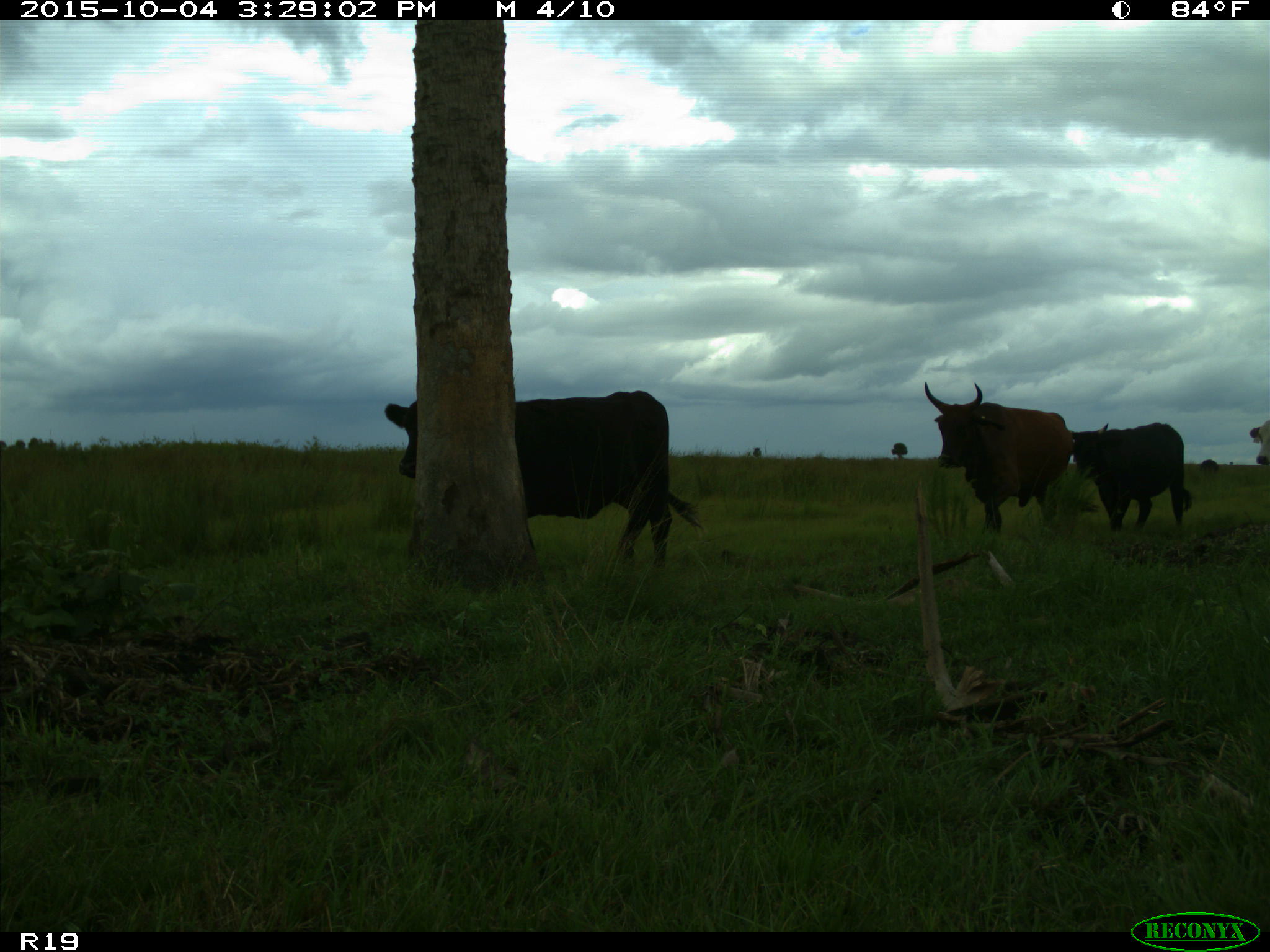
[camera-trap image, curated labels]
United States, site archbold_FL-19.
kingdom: Animalia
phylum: Chordata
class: Mammalia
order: Artiodactyla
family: Bovidae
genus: Bos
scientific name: Bos taurus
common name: domestic cow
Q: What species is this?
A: Bos taurus (domestic cow).